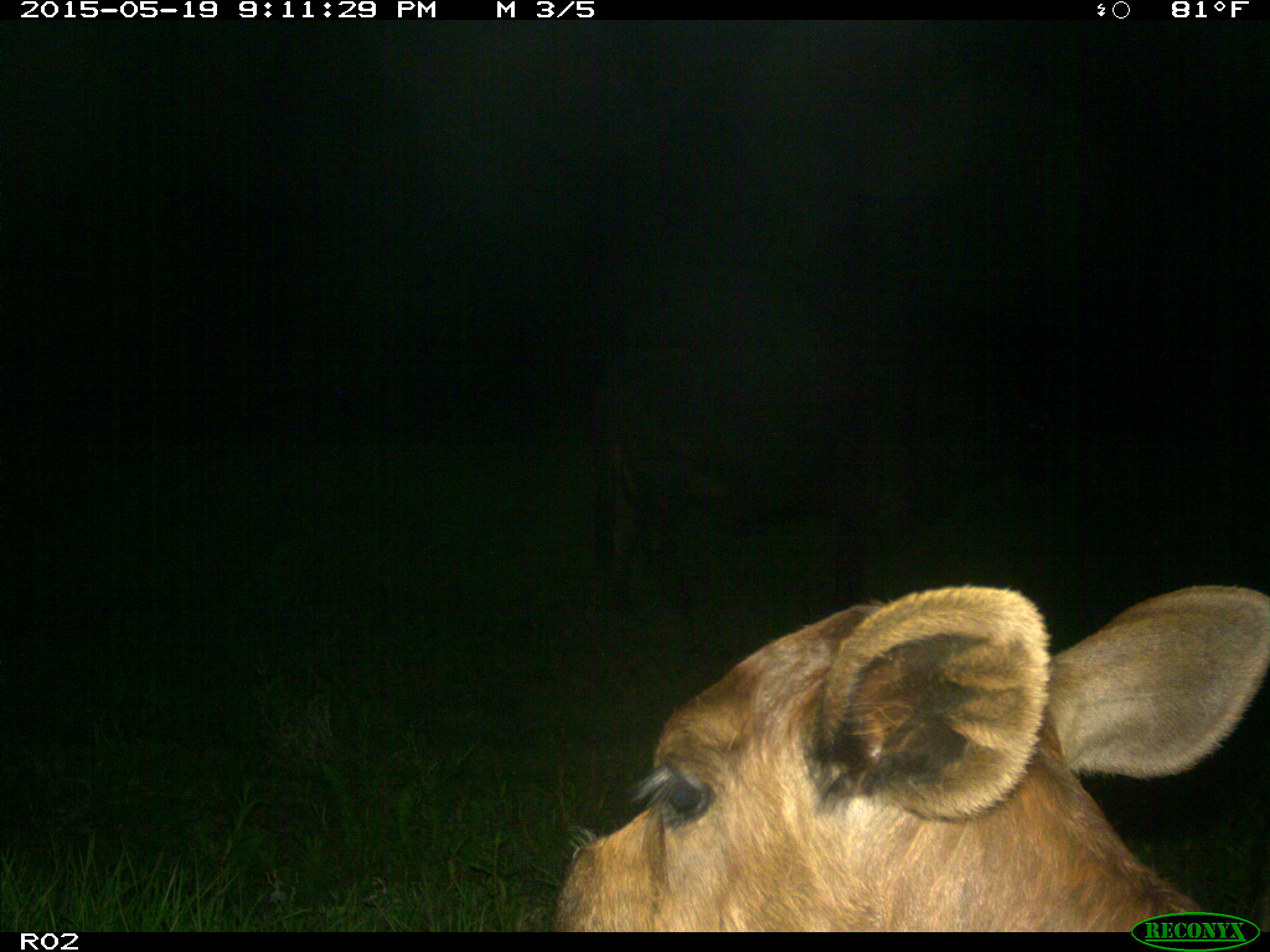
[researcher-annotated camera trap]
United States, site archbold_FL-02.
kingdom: Animalia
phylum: Chordata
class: Mammalia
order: Artiodactyla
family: Bovidae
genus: Bos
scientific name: Bos taurus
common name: domestic cow